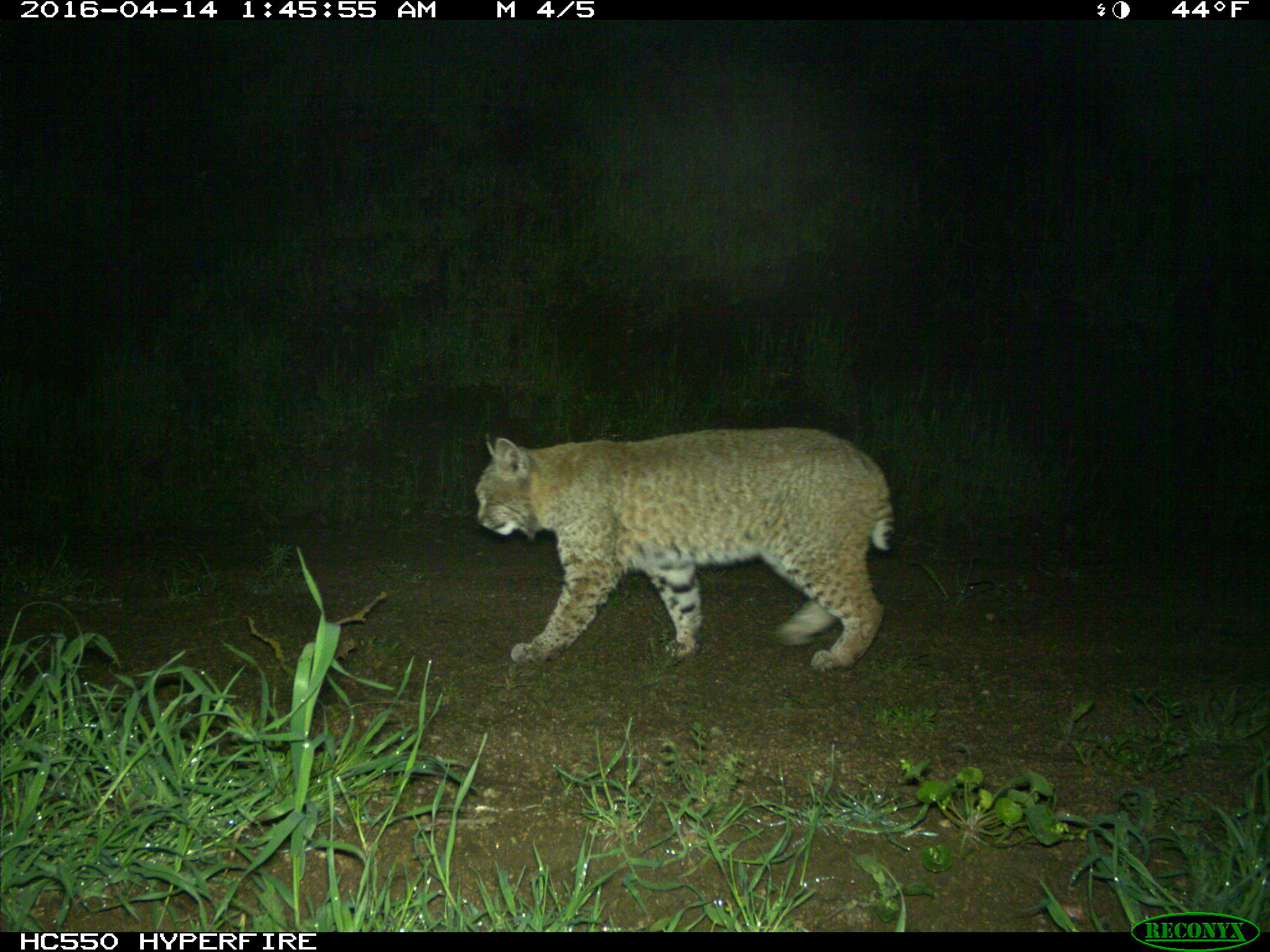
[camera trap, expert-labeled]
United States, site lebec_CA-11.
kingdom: Animalia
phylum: Chordata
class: Mammalia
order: Carnivora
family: Felidae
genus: Lynx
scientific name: Lynx rufus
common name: bobcat